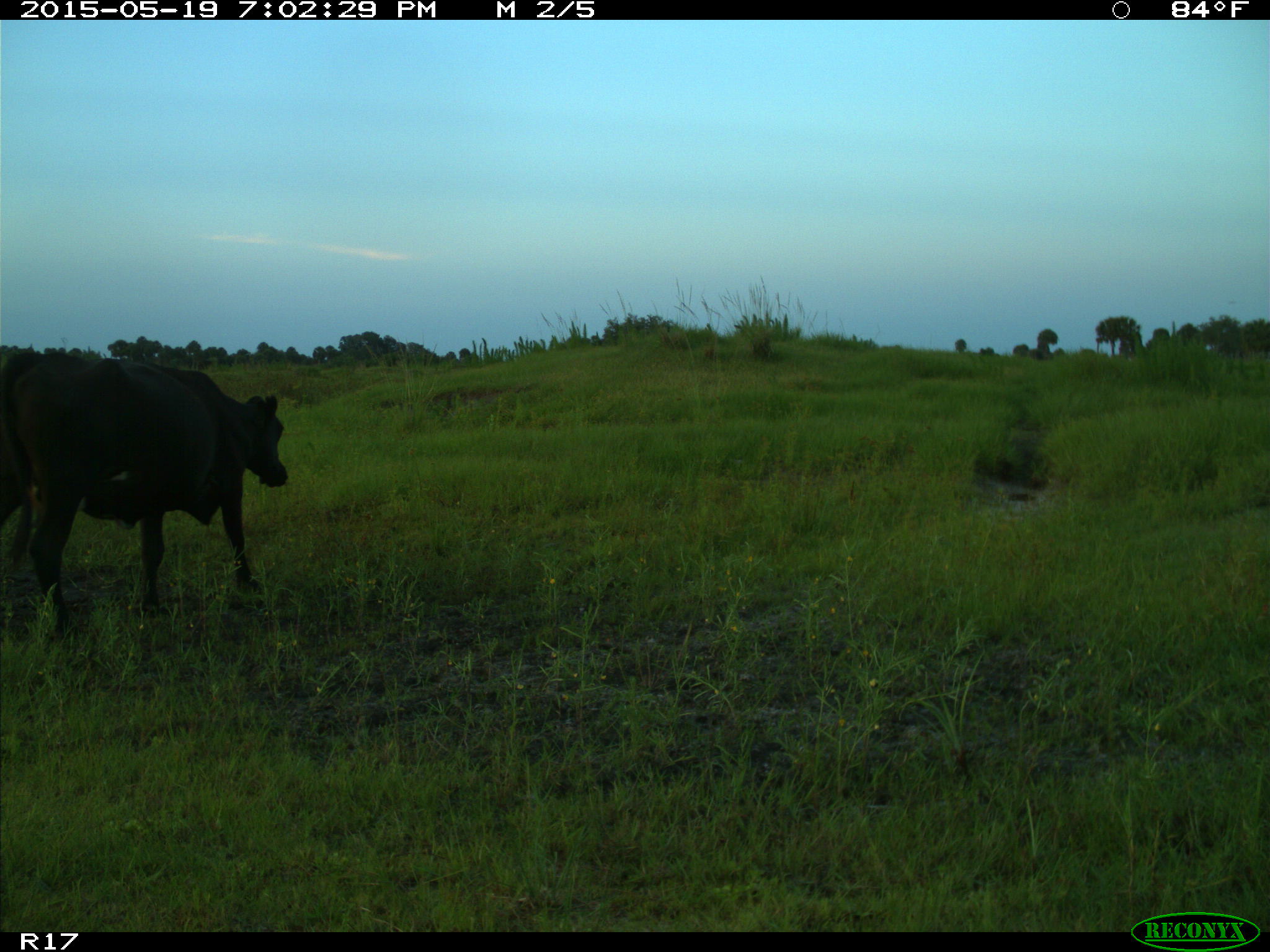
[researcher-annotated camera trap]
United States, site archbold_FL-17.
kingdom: Animalia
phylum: Chordata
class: Mammalia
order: Artiodactyla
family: Bovidae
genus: Bos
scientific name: Bos taurus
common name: domestic cow